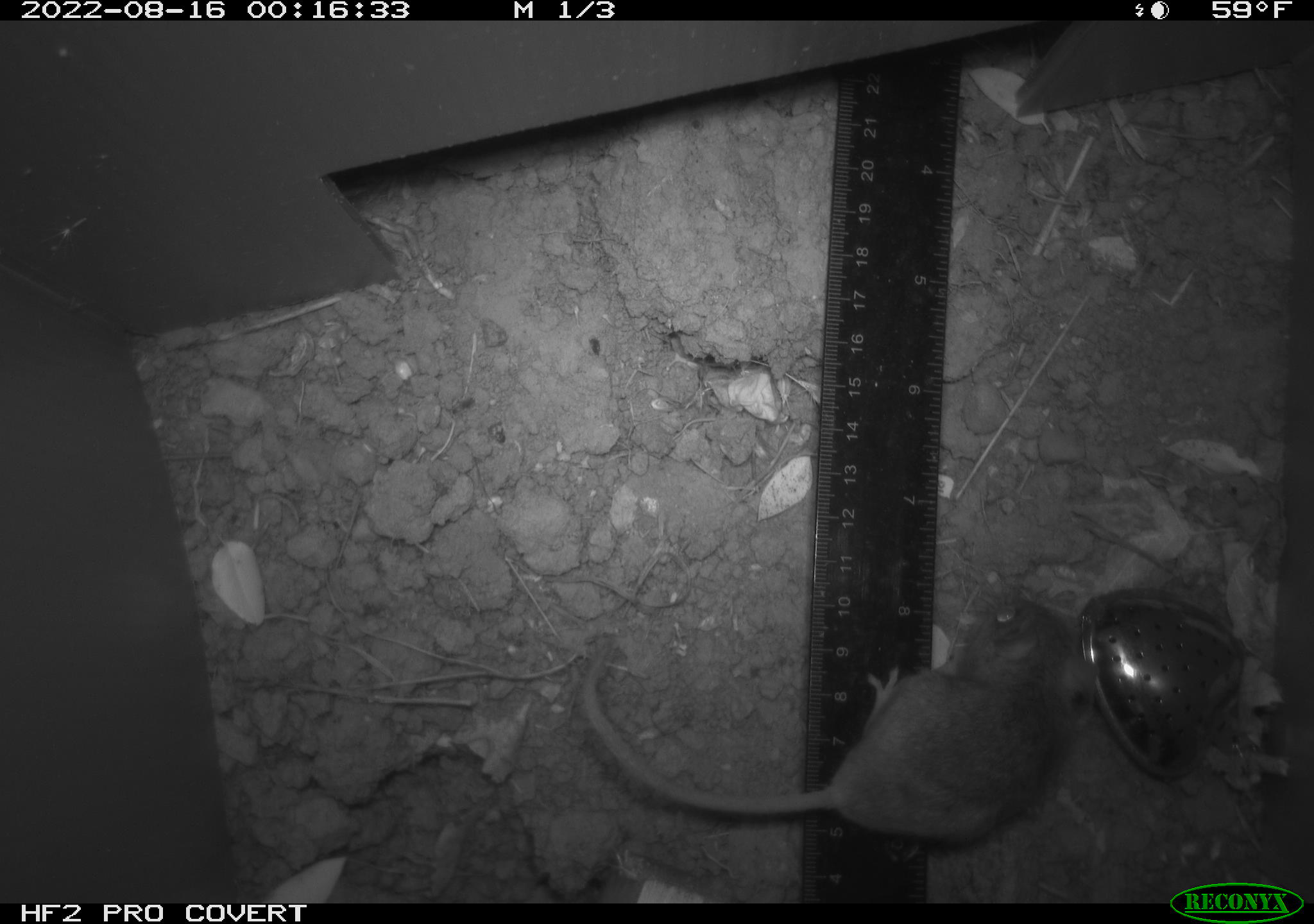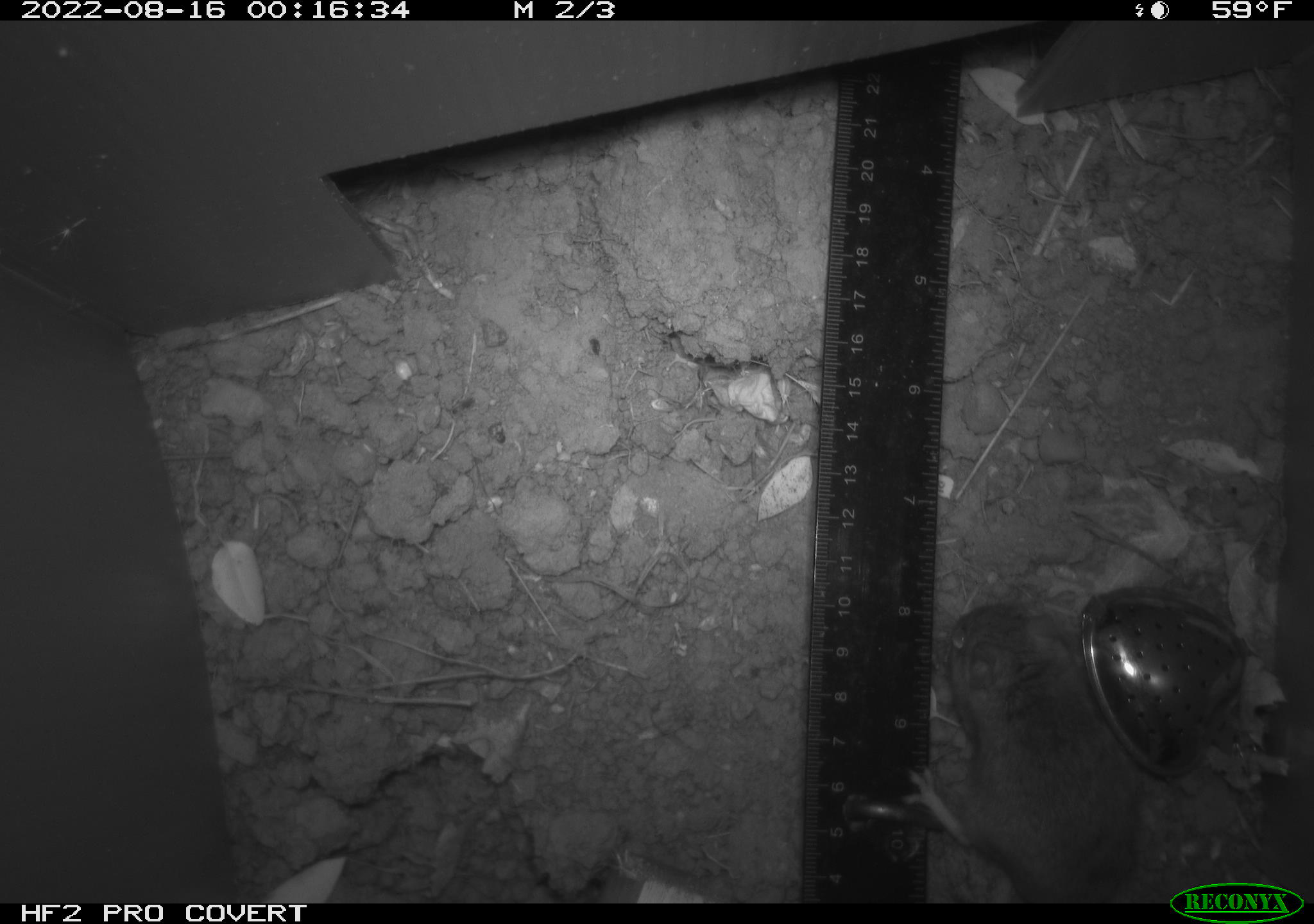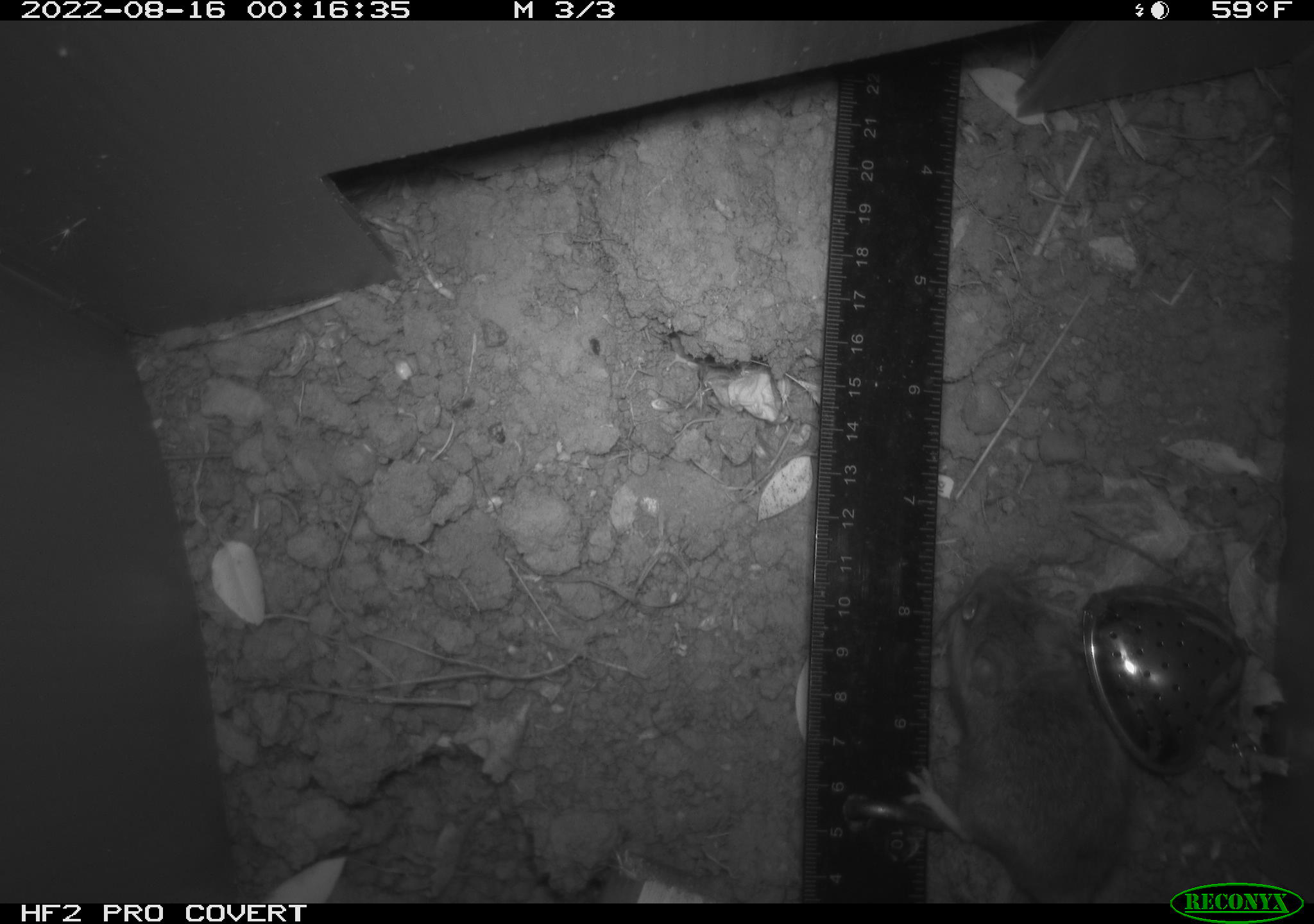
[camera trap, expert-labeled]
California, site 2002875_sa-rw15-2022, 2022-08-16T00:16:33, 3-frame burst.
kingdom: Animalia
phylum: Chordata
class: Mammalia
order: Rodentia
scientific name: Rodentia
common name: mouse species